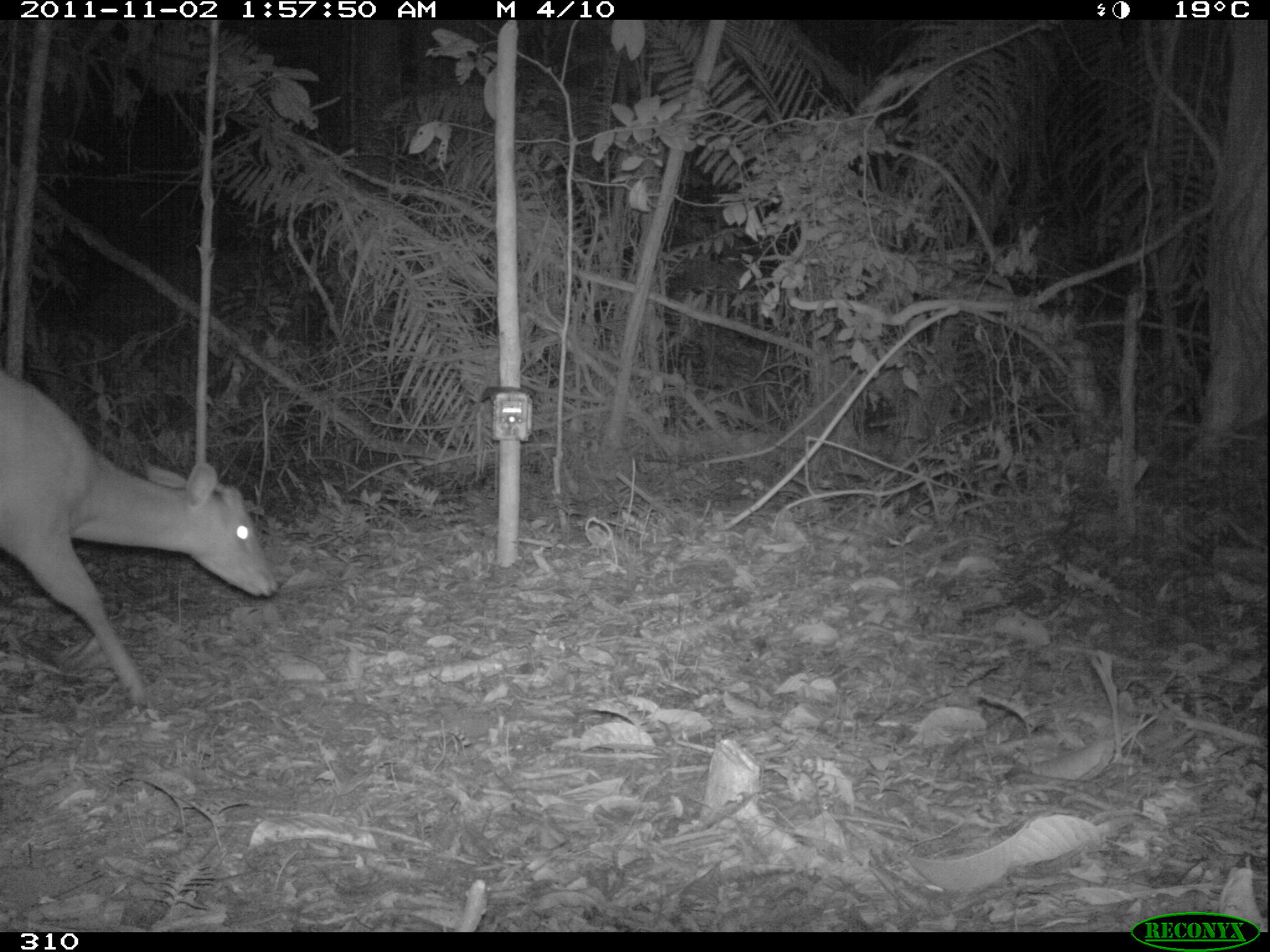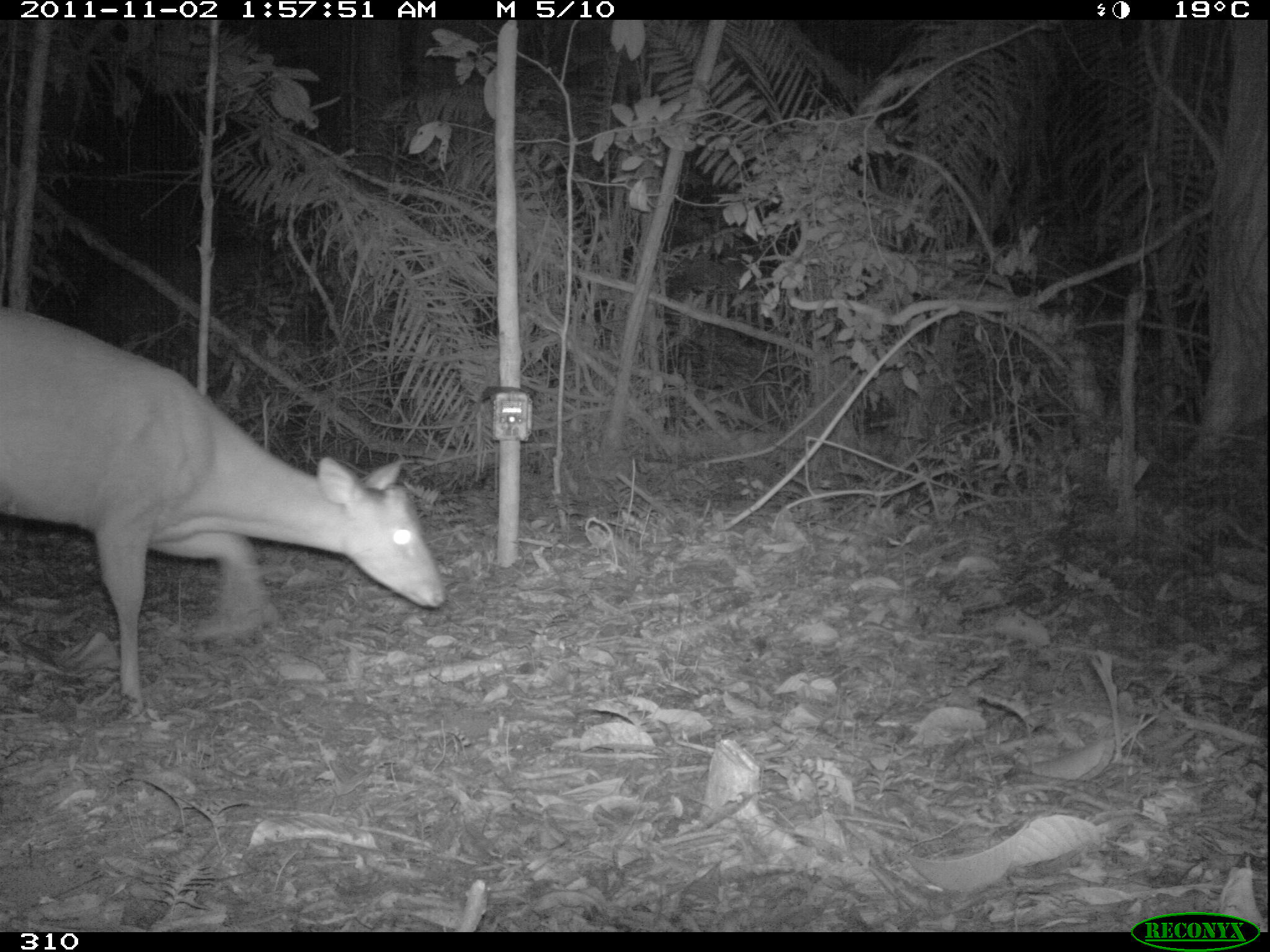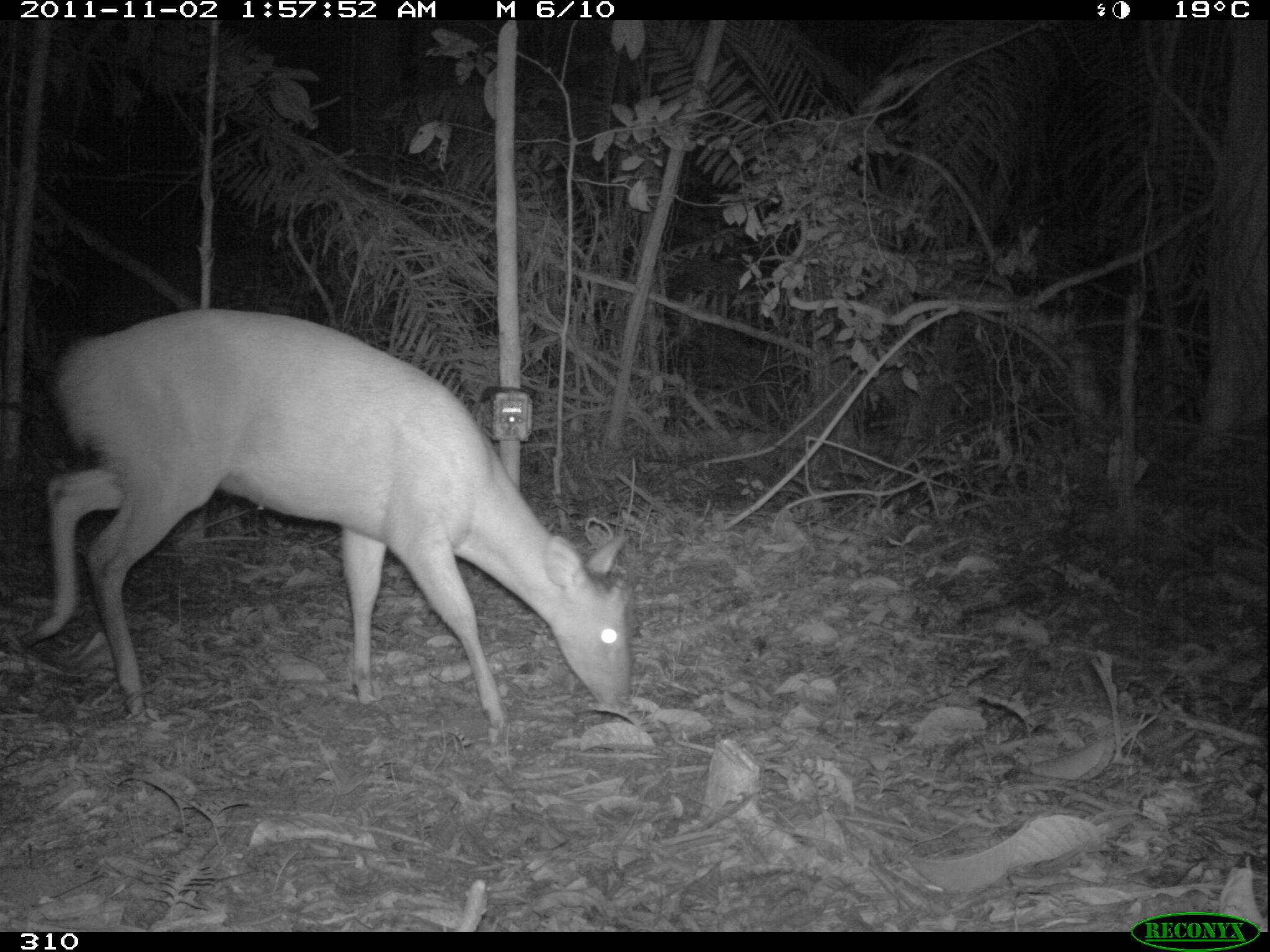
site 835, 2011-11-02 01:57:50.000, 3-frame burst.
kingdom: Animalia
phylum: Chordata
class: Mammalia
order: Artiodactyla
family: Cervidae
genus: Mazama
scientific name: Mazama americana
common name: red brocket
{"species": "Mazama americana (red brocket)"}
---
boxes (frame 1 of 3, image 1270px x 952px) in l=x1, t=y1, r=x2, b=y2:
mazama americana: l=2, t=368, r=283, b=706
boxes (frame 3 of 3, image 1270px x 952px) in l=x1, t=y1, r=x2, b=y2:
mazama americana: l=9, t=307, r=632, b=731